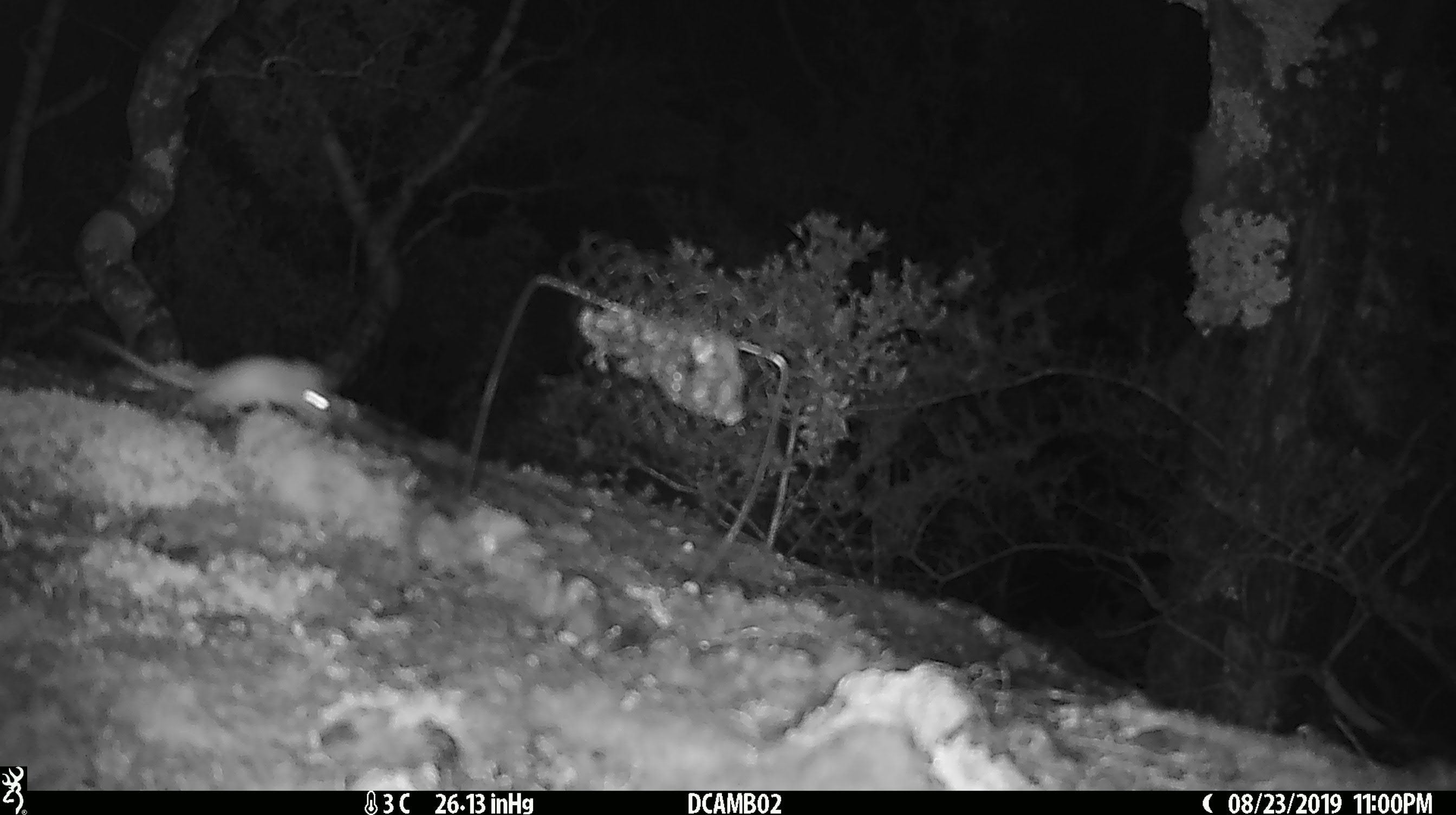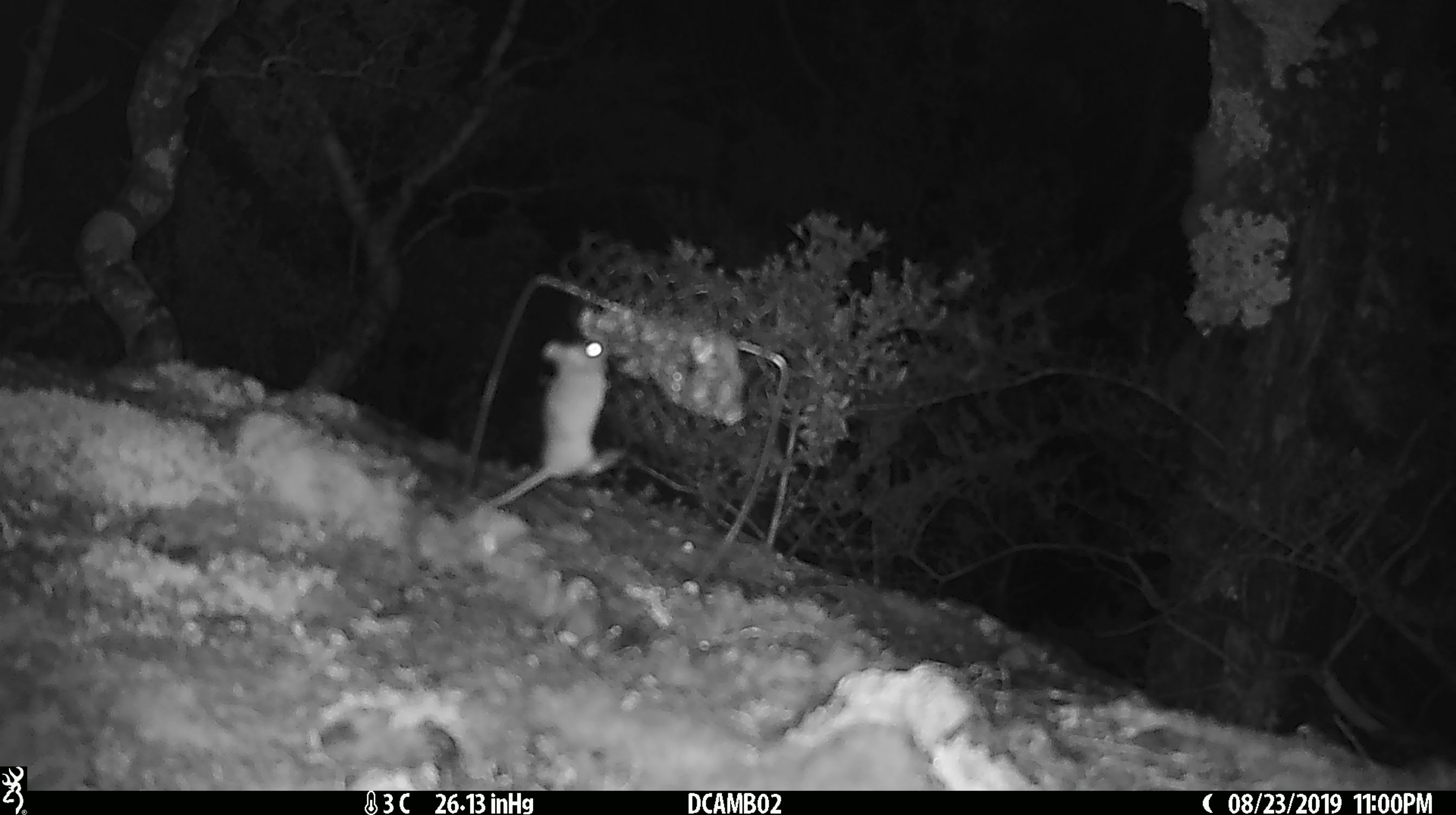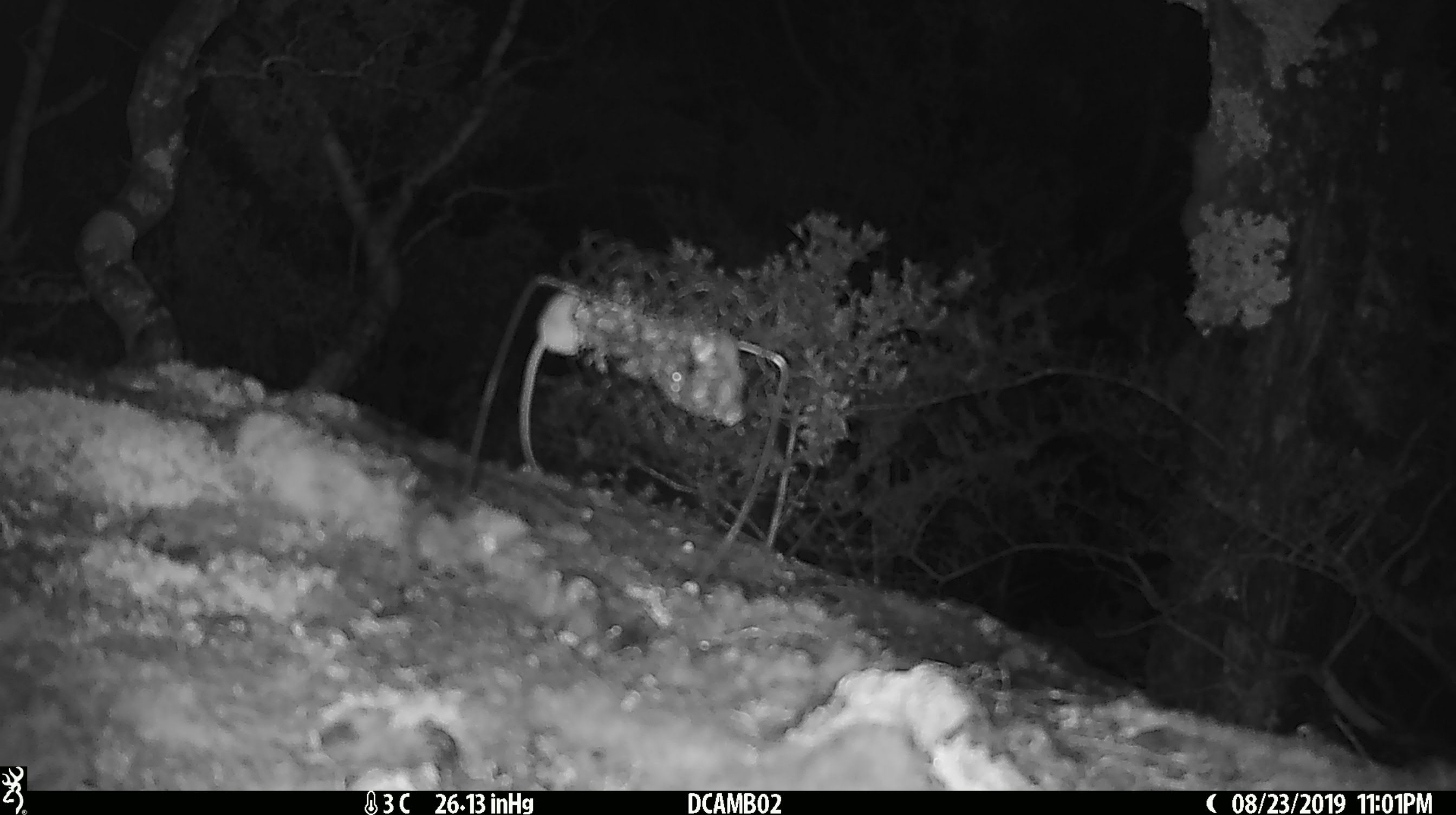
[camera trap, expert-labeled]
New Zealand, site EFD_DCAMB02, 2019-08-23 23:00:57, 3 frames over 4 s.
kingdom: Animalia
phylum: Chordata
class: Mammalia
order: Rodentia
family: Muridae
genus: Mus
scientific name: Mus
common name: mouse